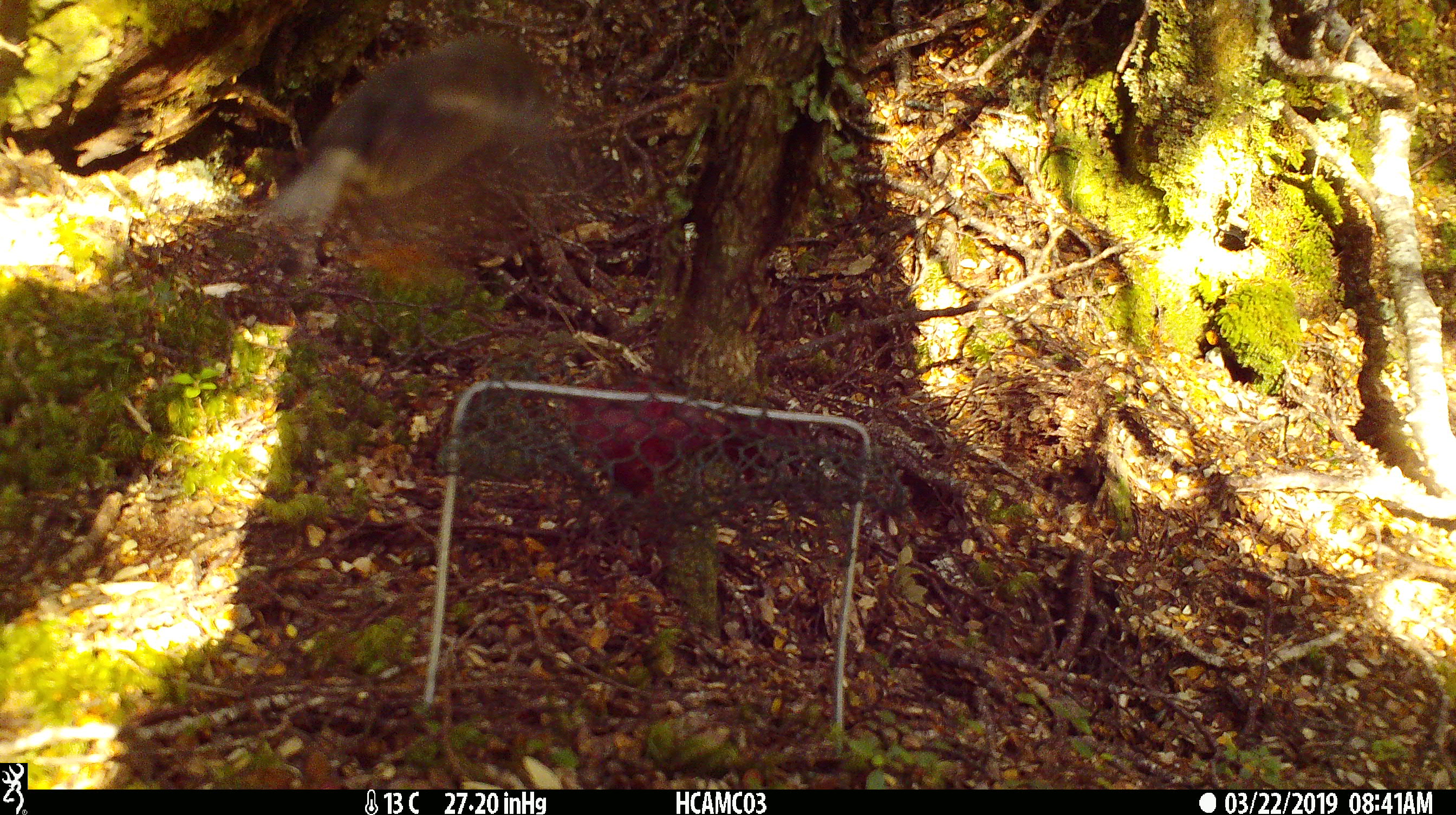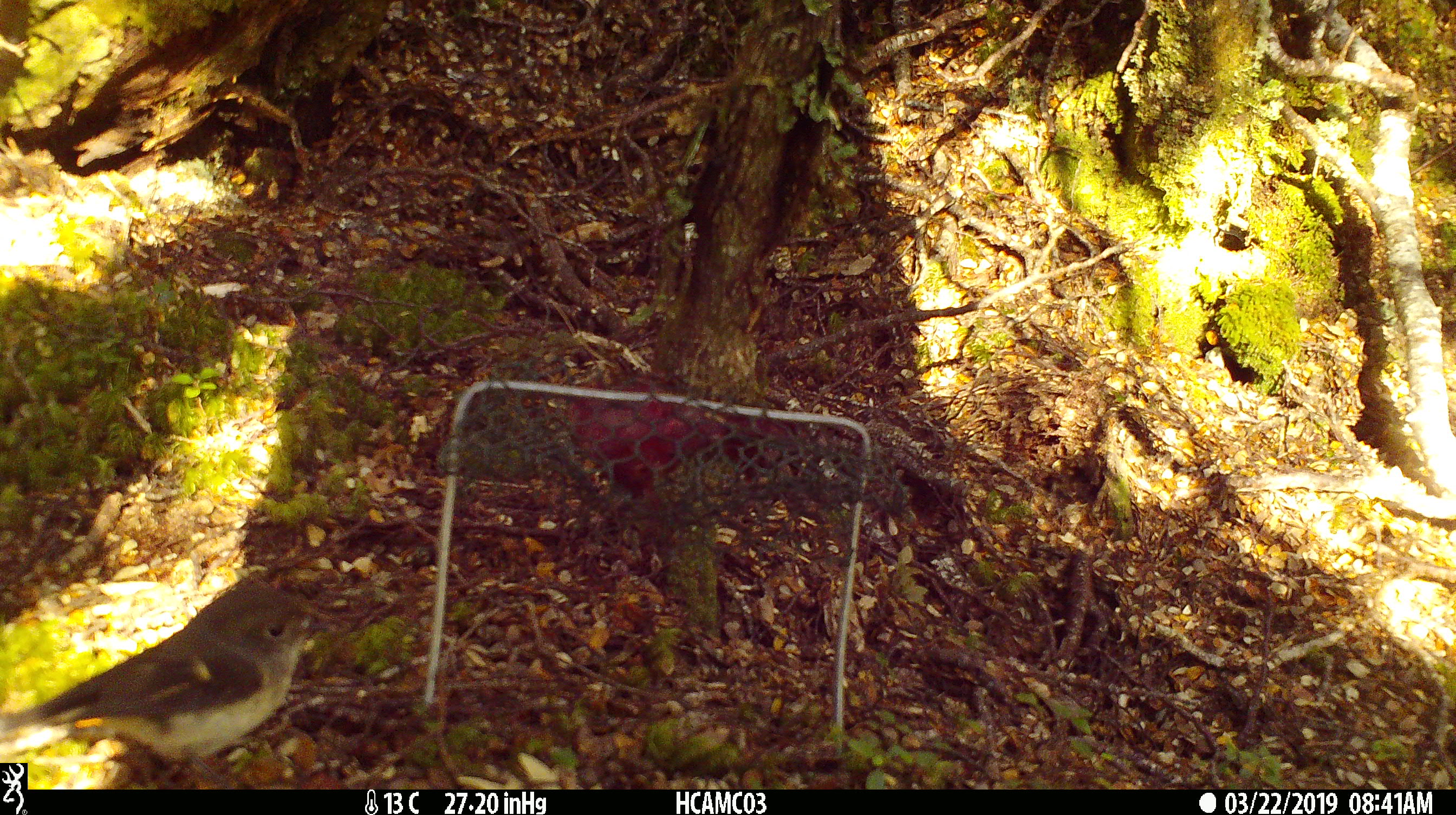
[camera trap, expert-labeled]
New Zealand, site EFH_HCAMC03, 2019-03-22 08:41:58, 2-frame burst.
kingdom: Animalia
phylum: Chordata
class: Aves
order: Passeriformes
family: Petroicidae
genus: Petroica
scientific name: Petroica macrocephala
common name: tomtit